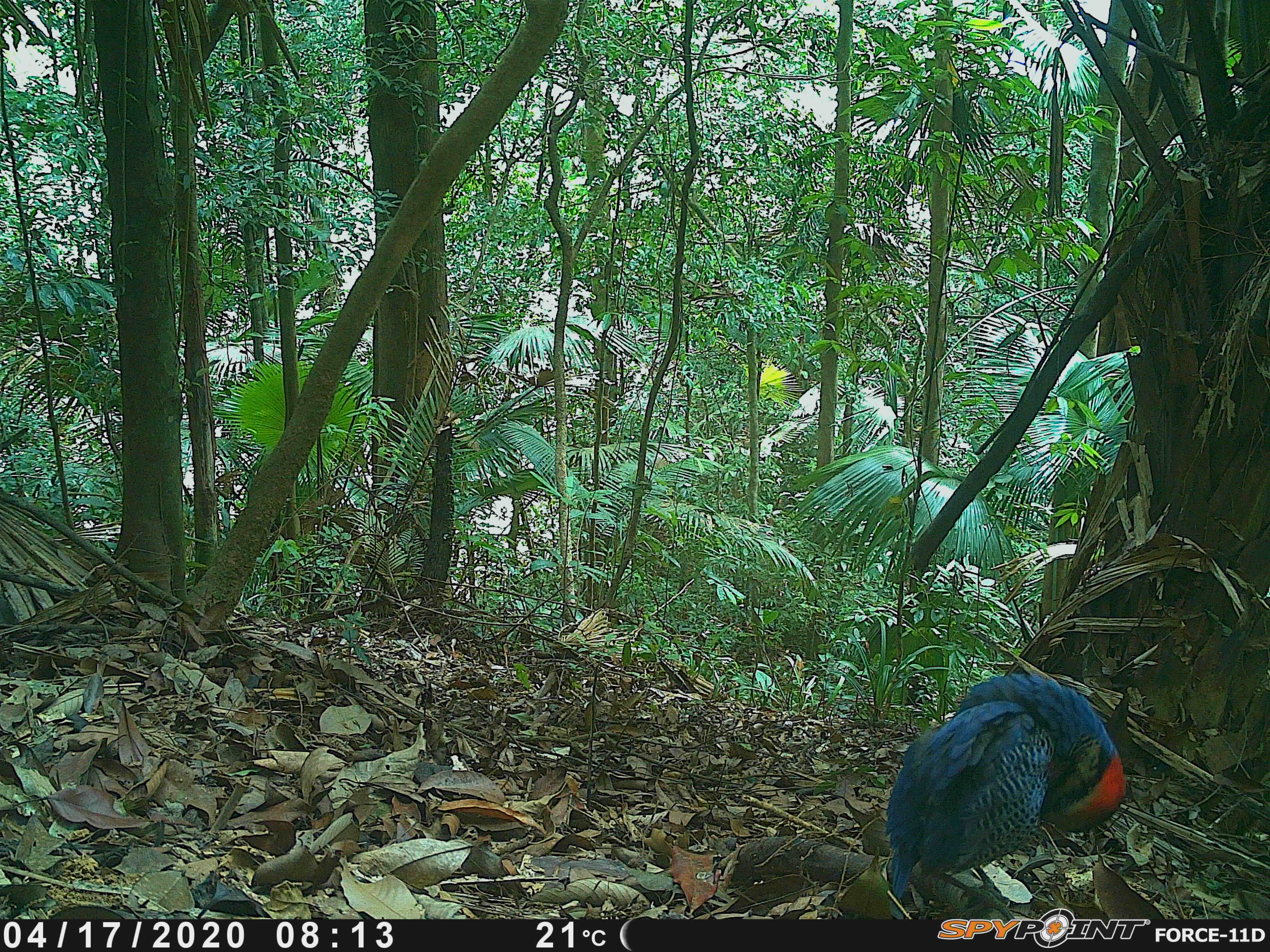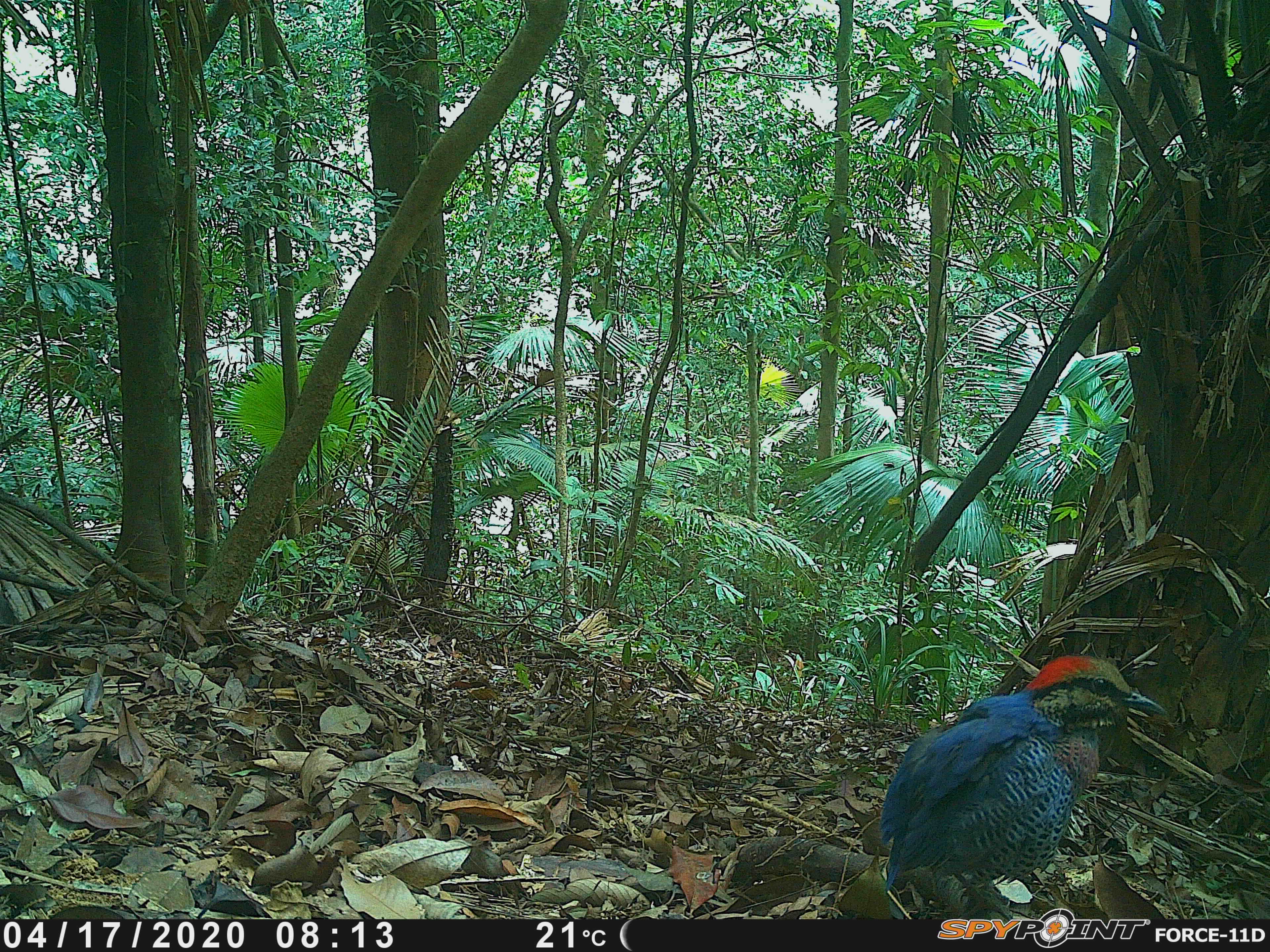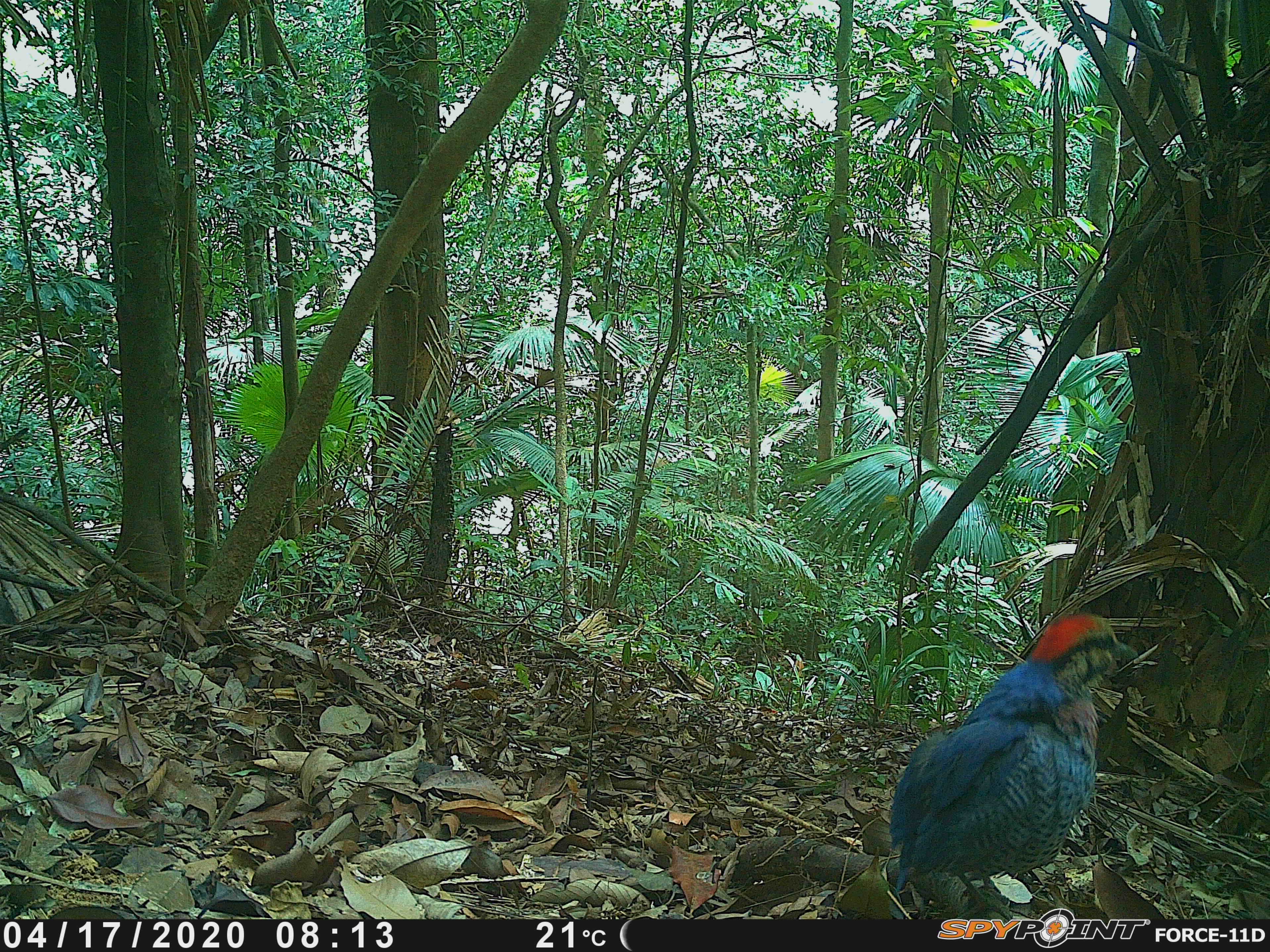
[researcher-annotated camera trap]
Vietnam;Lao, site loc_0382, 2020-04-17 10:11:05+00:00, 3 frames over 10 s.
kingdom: Animalia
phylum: Chordata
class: Aves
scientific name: Aves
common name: bird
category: unidentified bird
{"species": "unidentified bird (bird) (Aves)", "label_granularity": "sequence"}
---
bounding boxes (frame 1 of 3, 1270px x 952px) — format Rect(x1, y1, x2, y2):
unidentified bird: Rect(885, 672, 1126, 919)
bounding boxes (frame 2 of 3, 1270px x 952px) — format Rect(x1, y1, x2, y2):
unidentified bird: Rect(877, 653, 1167, 919)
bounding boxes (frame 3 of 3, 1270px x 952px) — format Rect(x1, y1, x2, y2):
unidentified bird: Rect(889, 611, 1137, 919)